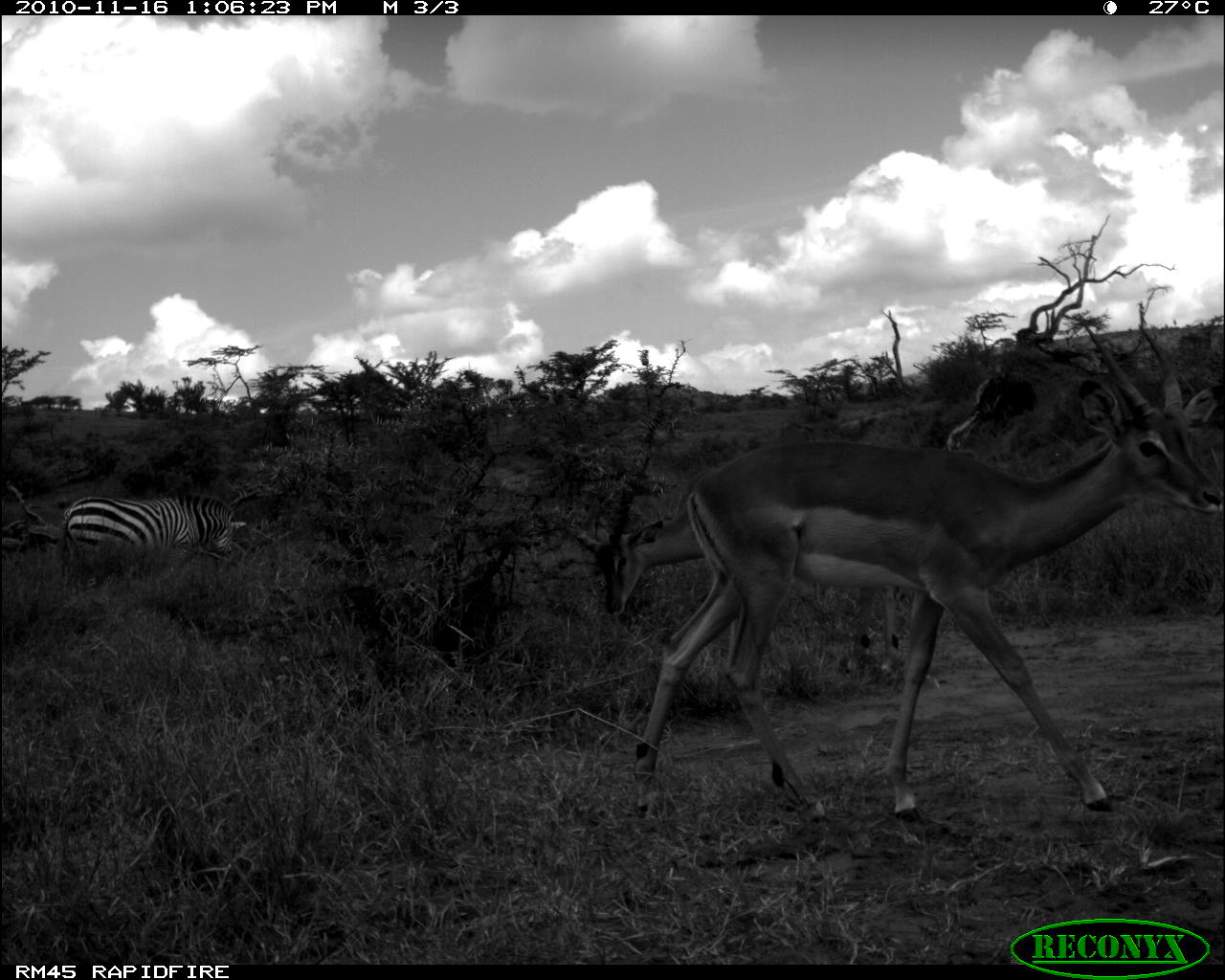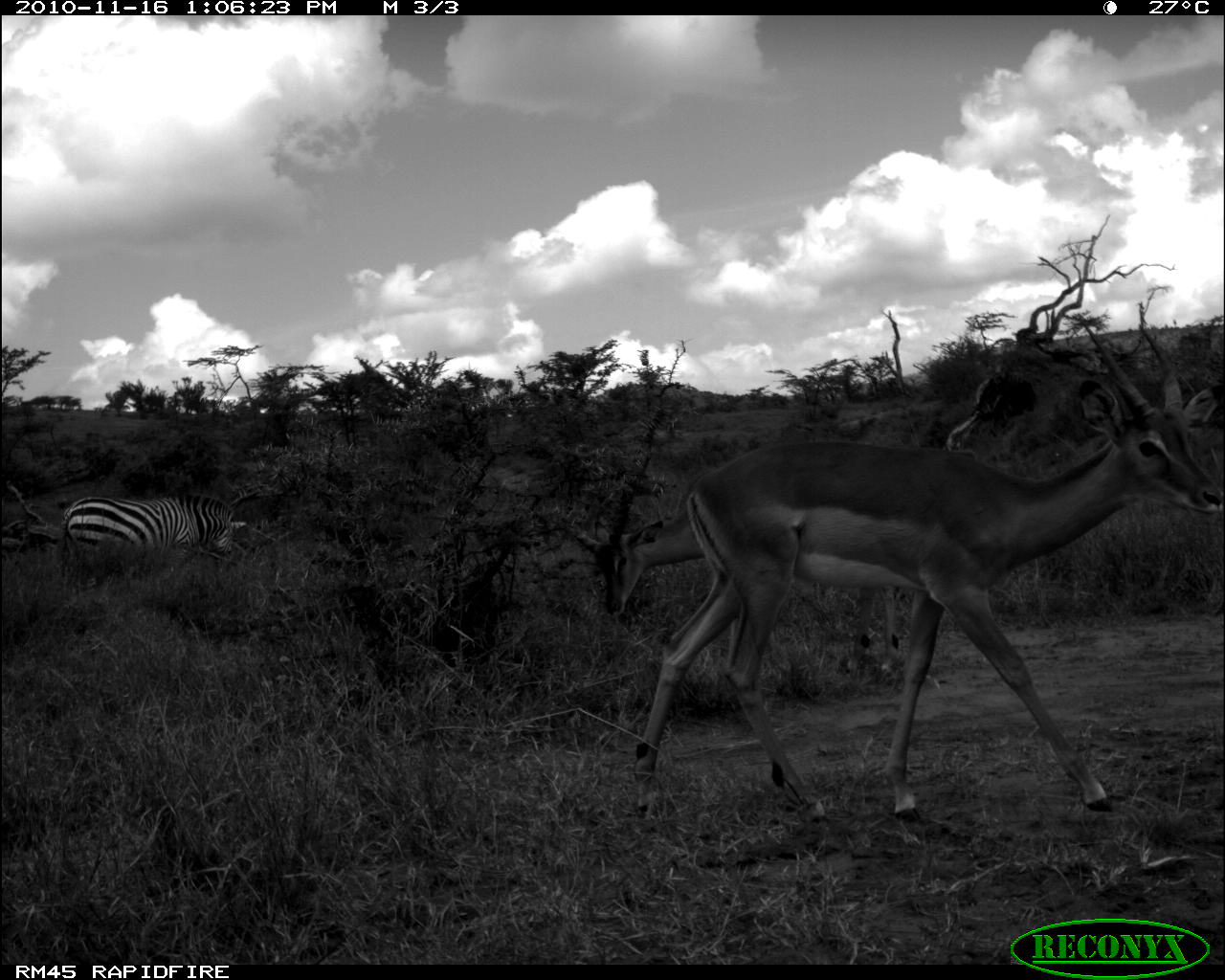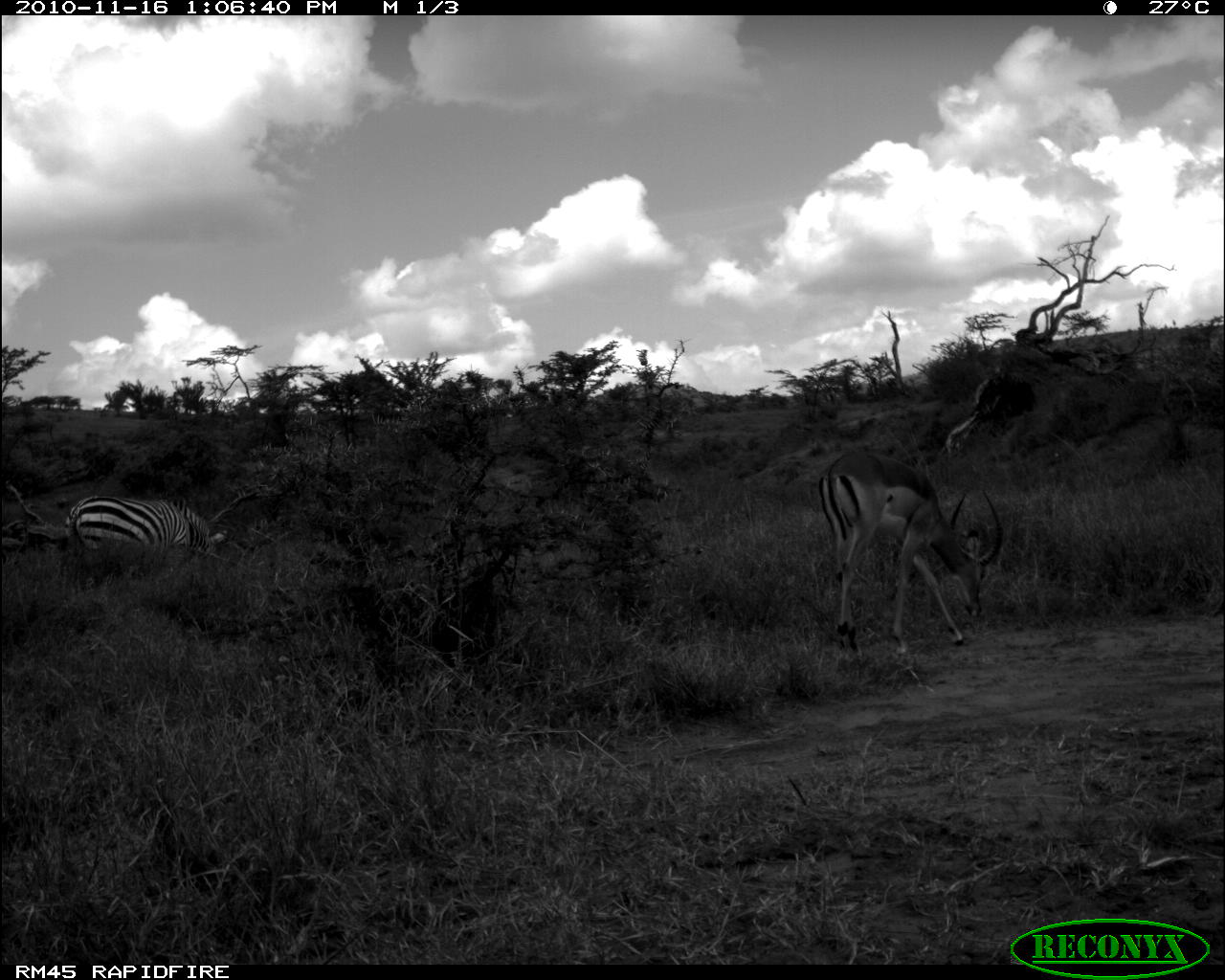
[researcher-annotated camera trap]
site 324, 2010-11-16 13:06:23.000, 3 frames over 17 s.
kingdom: Animalia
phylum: Chordata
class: Mammalia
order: Artiodactyla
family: Bovidae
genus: Aepyceros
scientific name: Aepyceros melampus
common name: impala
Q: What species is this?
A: Aepyceros melampus (impala).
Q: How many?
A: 2.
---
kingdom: Animalia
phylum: Chordata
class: Mammalia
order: Perissodactyla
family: Equidae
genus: Equus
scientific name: Equus quagga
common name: plains zebra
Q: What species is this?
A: Equus quagga (plains zebra).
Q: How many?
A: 1.